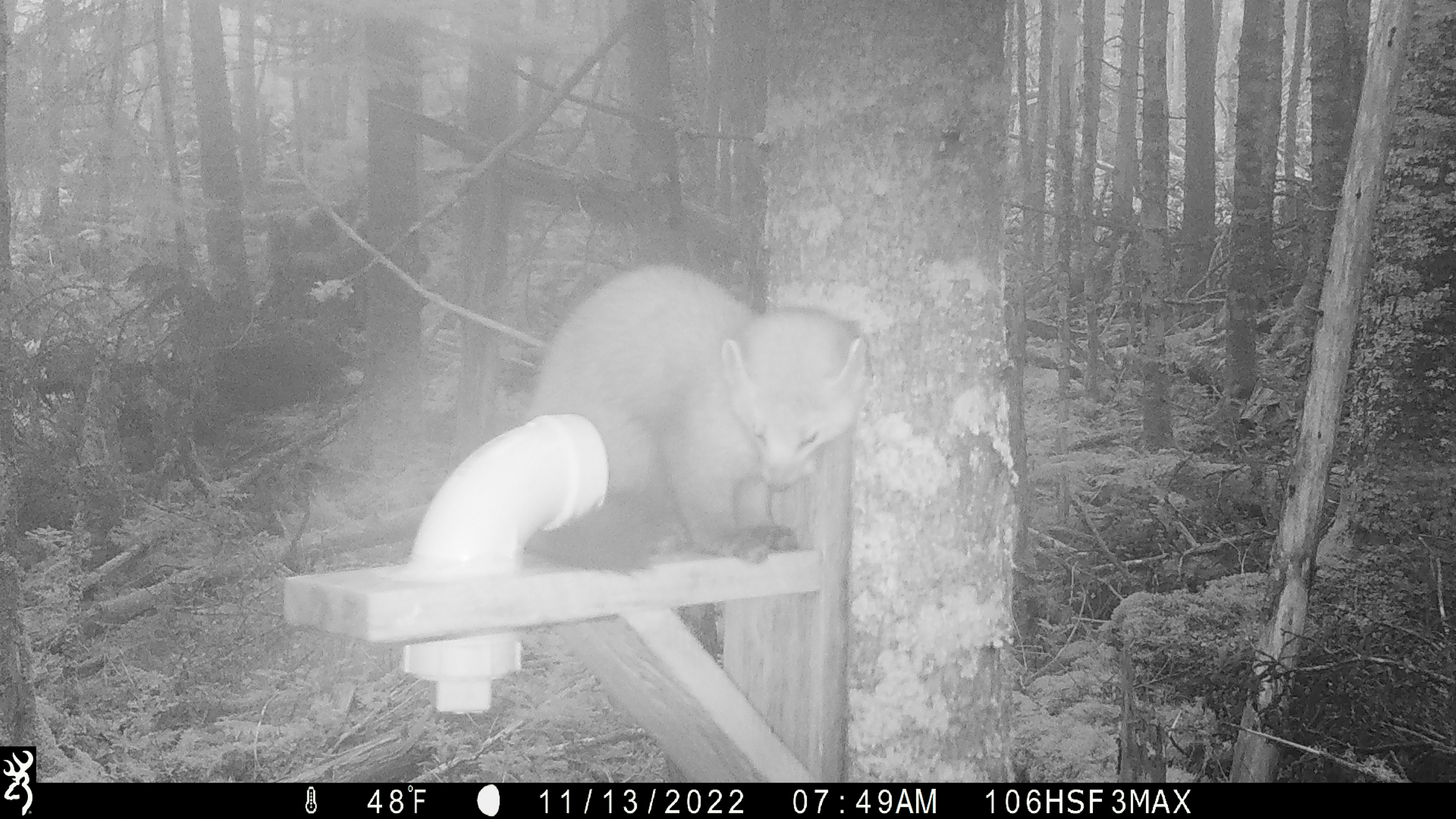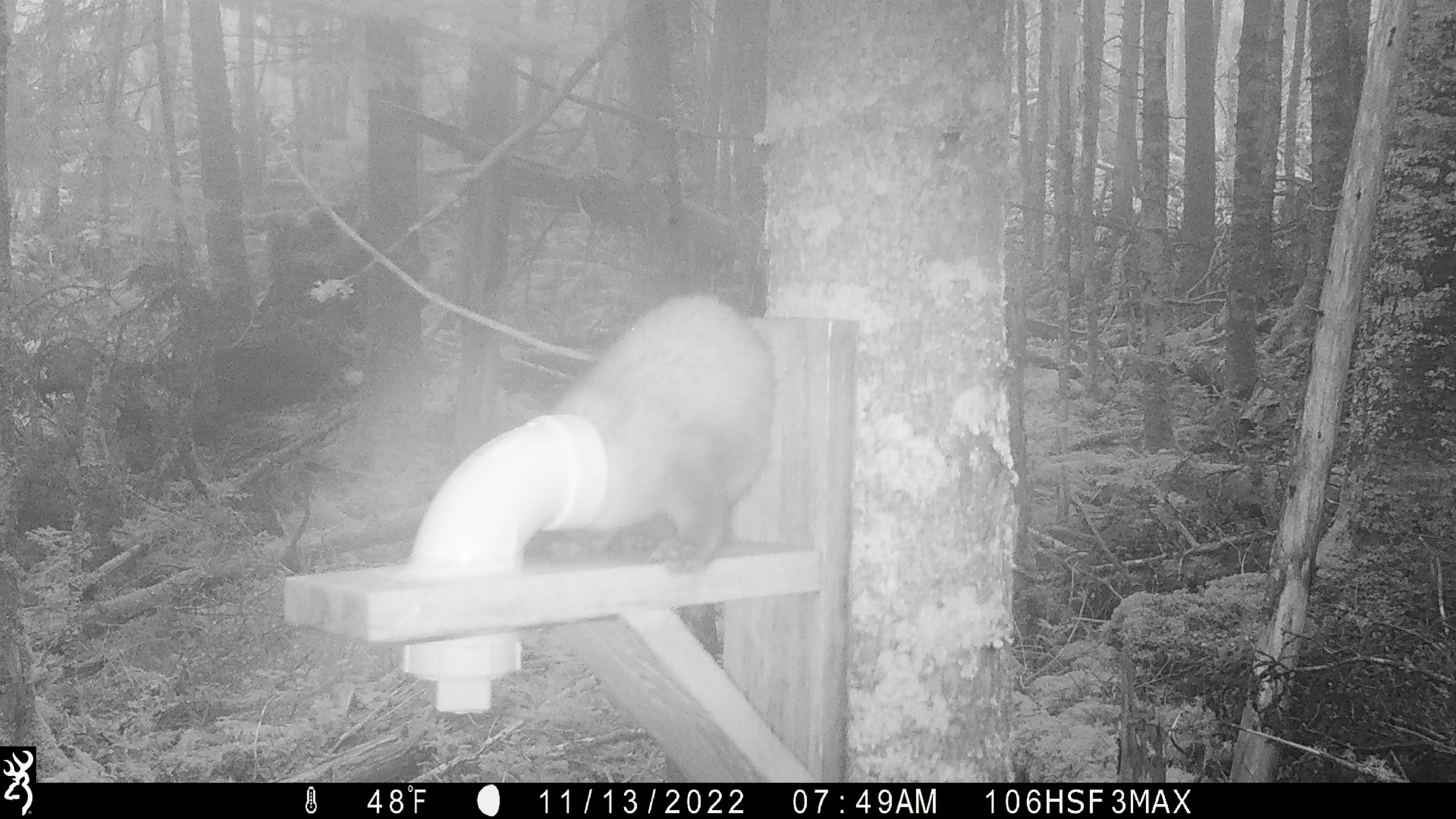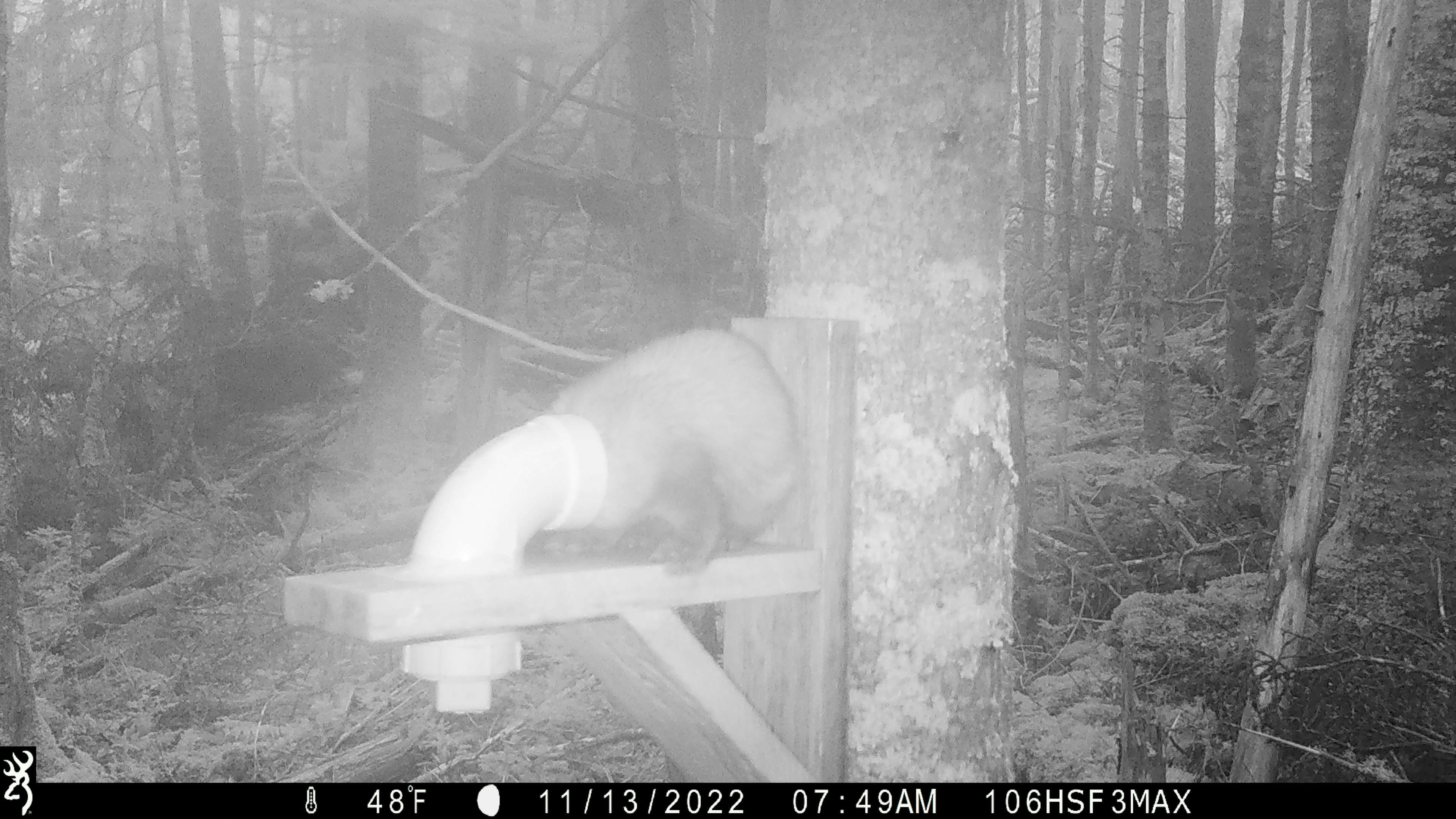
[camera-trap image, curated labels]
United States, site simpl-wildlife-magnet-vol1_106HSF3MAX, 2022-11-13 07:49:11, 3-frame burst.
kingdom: Animalia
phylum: Chordata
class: Mammalia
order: Carnivora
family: Mustelidae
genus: Martes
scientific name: Martes americana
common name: american marten